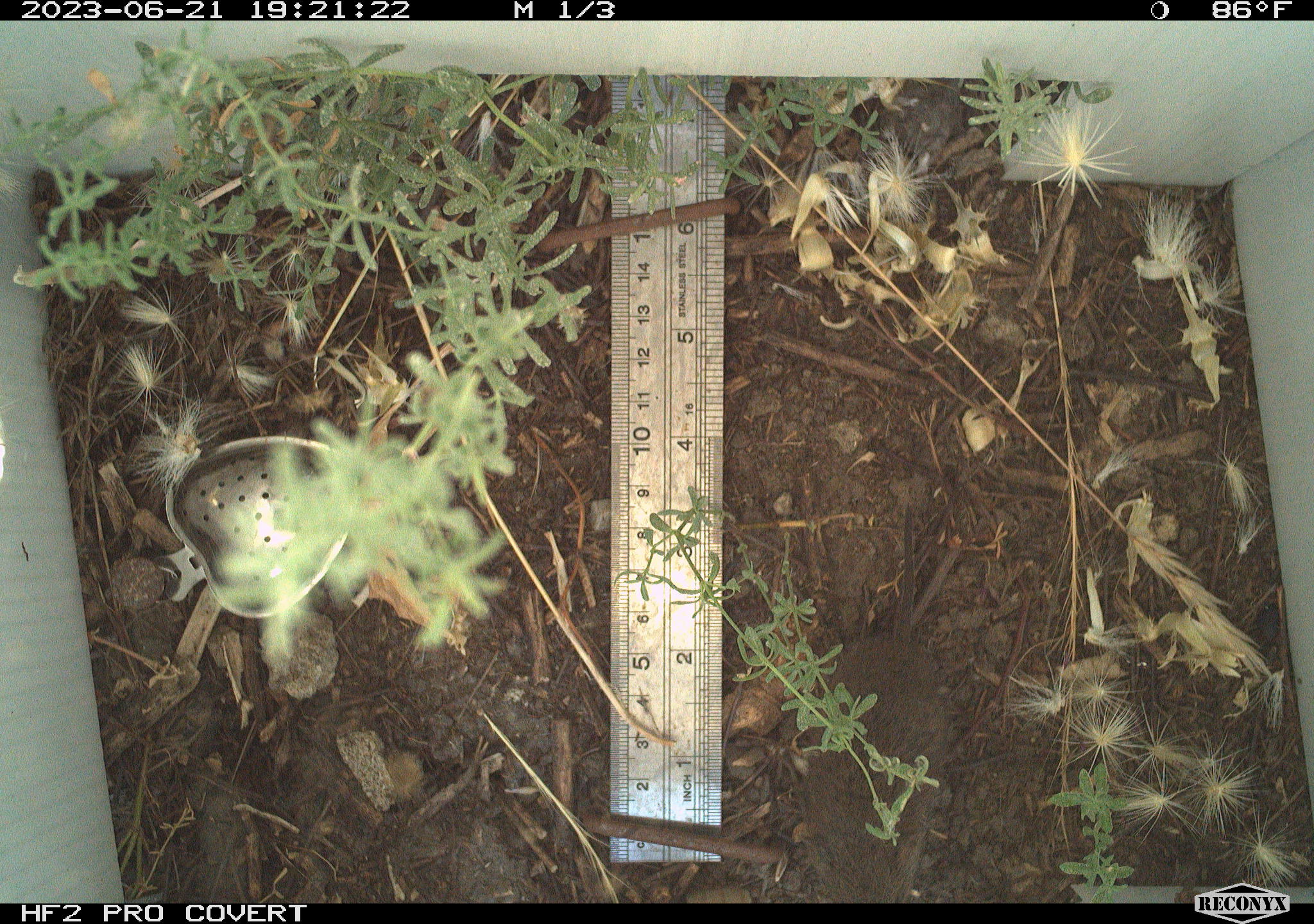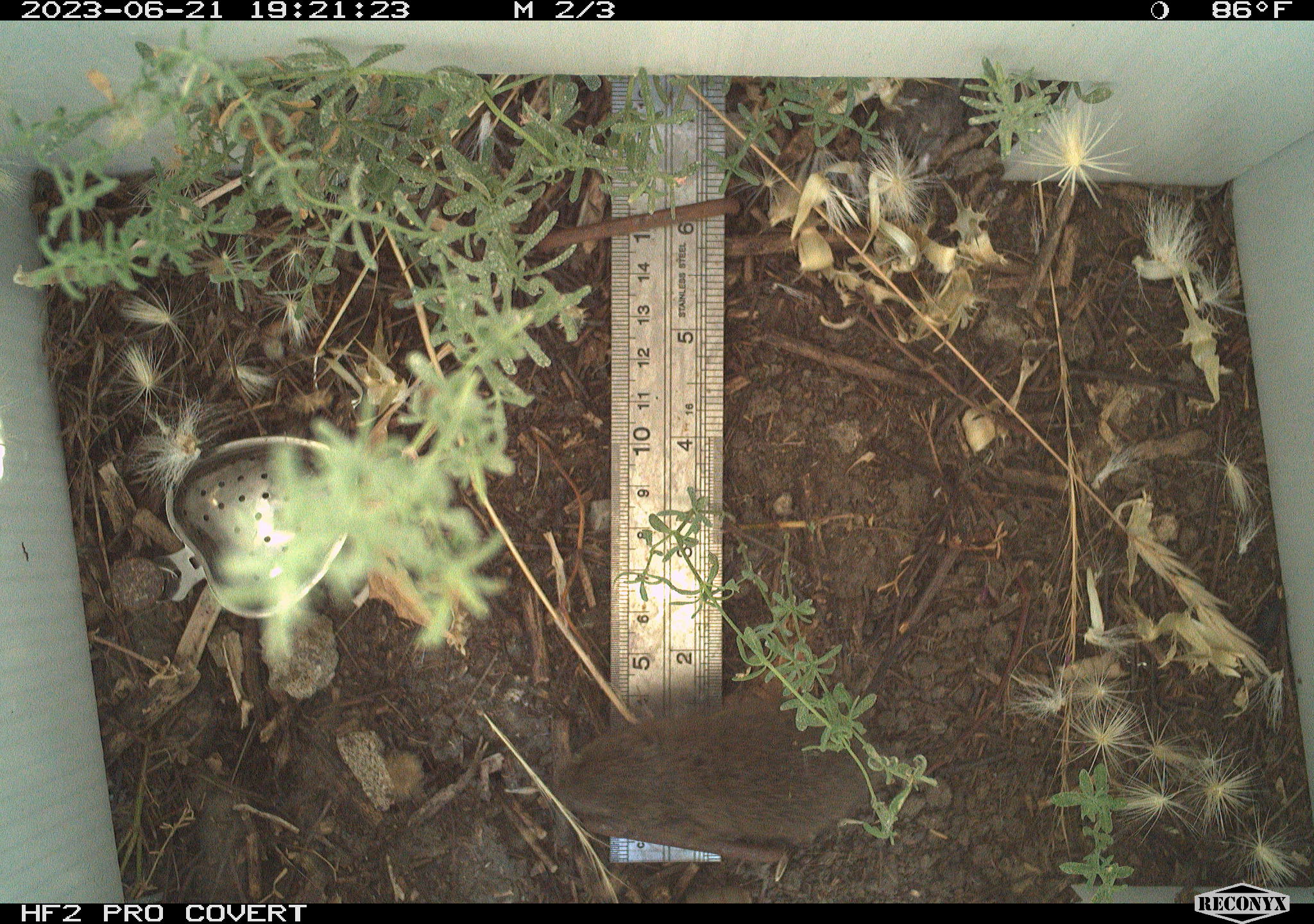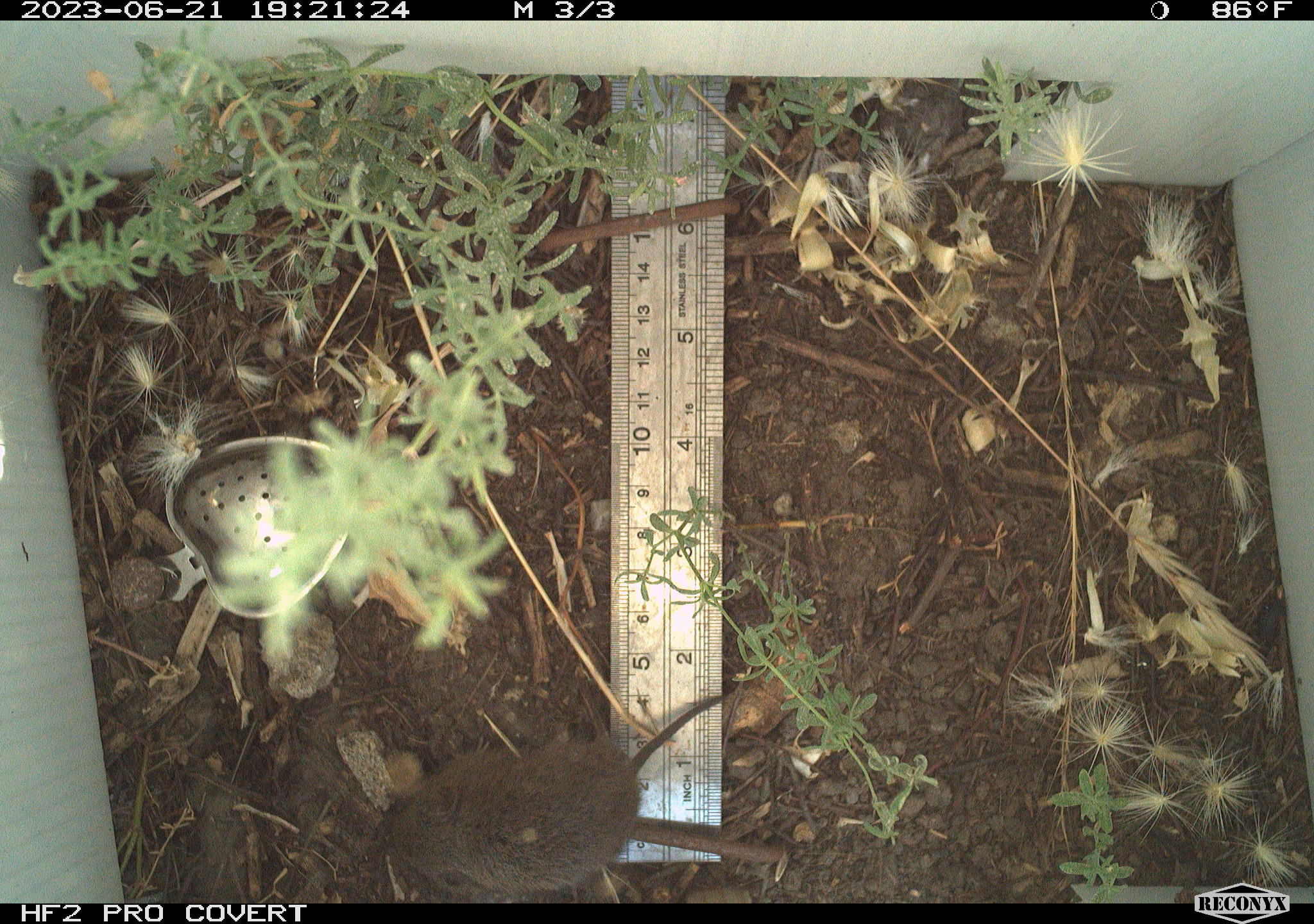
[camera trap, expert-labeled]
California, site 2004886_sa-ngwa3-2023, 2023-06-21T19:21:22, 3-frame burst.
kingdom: Animalia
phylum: Chordata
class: Mammalia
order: Rodentia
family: Cricetidae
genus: Microtus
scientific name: Microtus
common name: meadow vole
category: microtus species